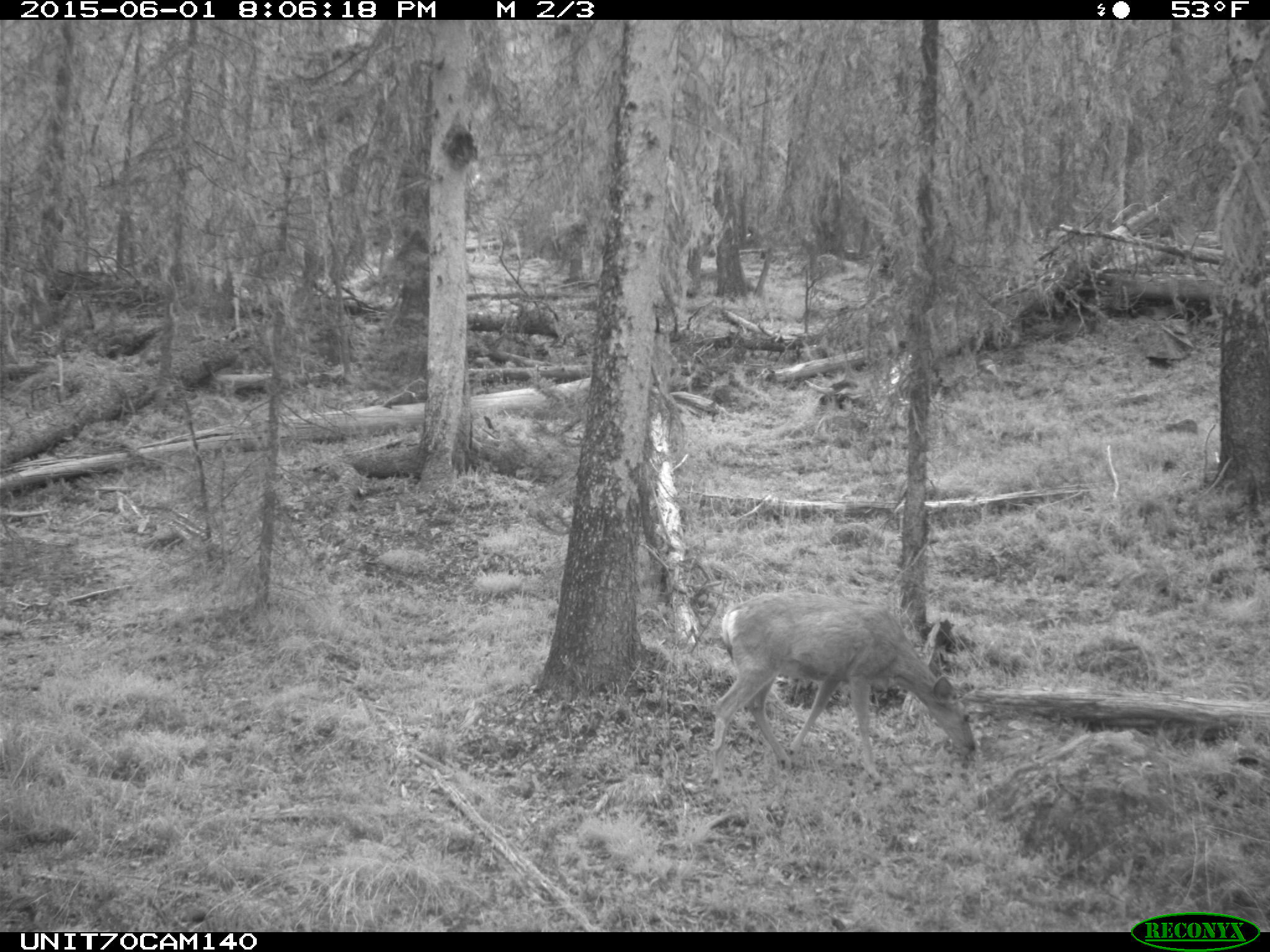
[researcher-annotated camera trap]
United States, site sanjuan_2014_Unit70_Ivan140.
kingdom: Animalia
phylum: Chordata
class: Mammalia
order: Artiodactyla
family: Cervidae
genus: Odocoileus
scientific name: Odocoileus hemionus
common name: mule deer